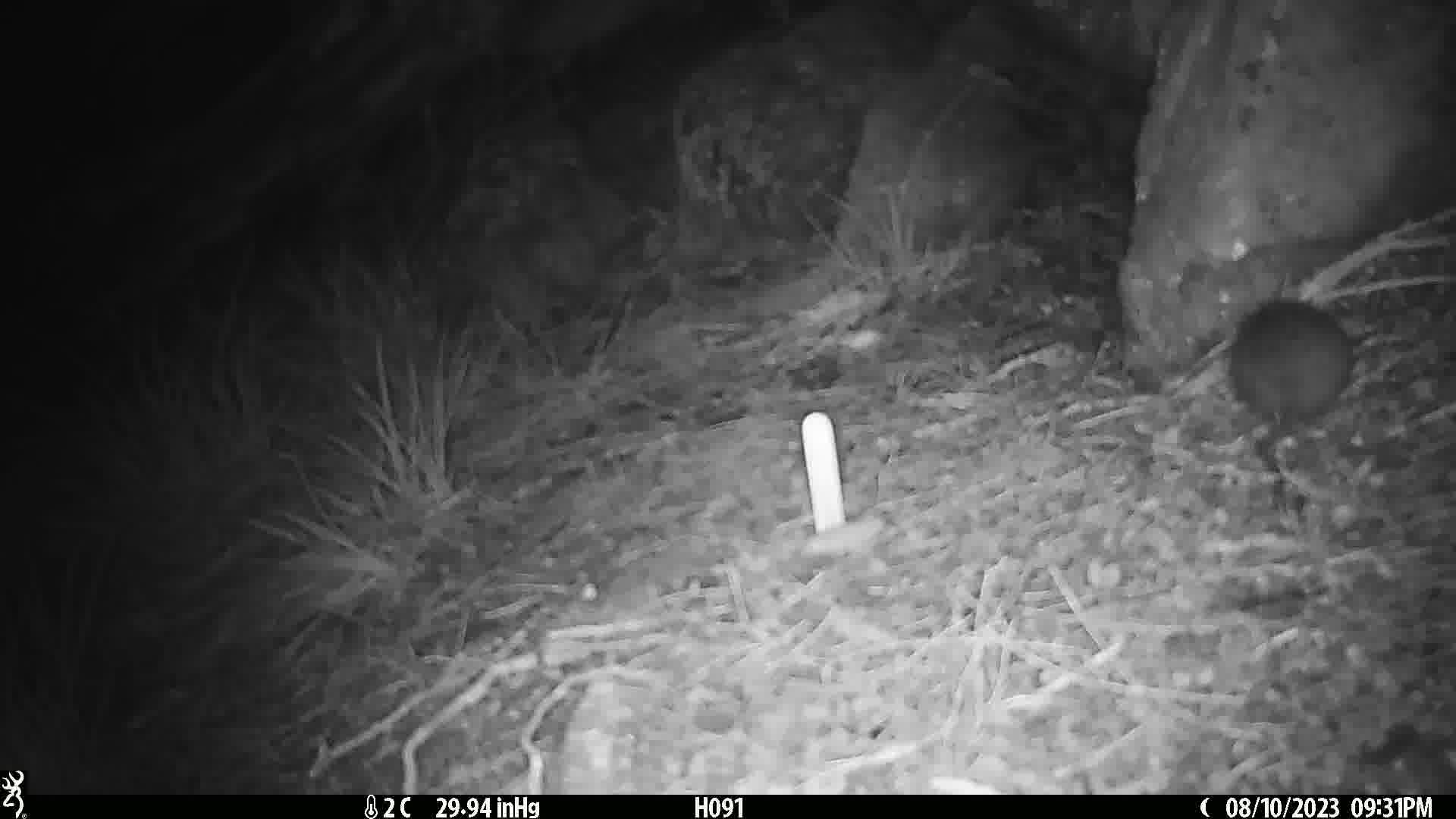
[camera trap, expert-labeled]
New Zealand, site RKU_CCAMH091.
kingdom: Animalia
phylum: Chordata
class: Mammalia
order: Rodentia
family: Muridae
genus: Rattus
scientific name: Rattus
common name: rat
Rat (Rattus).